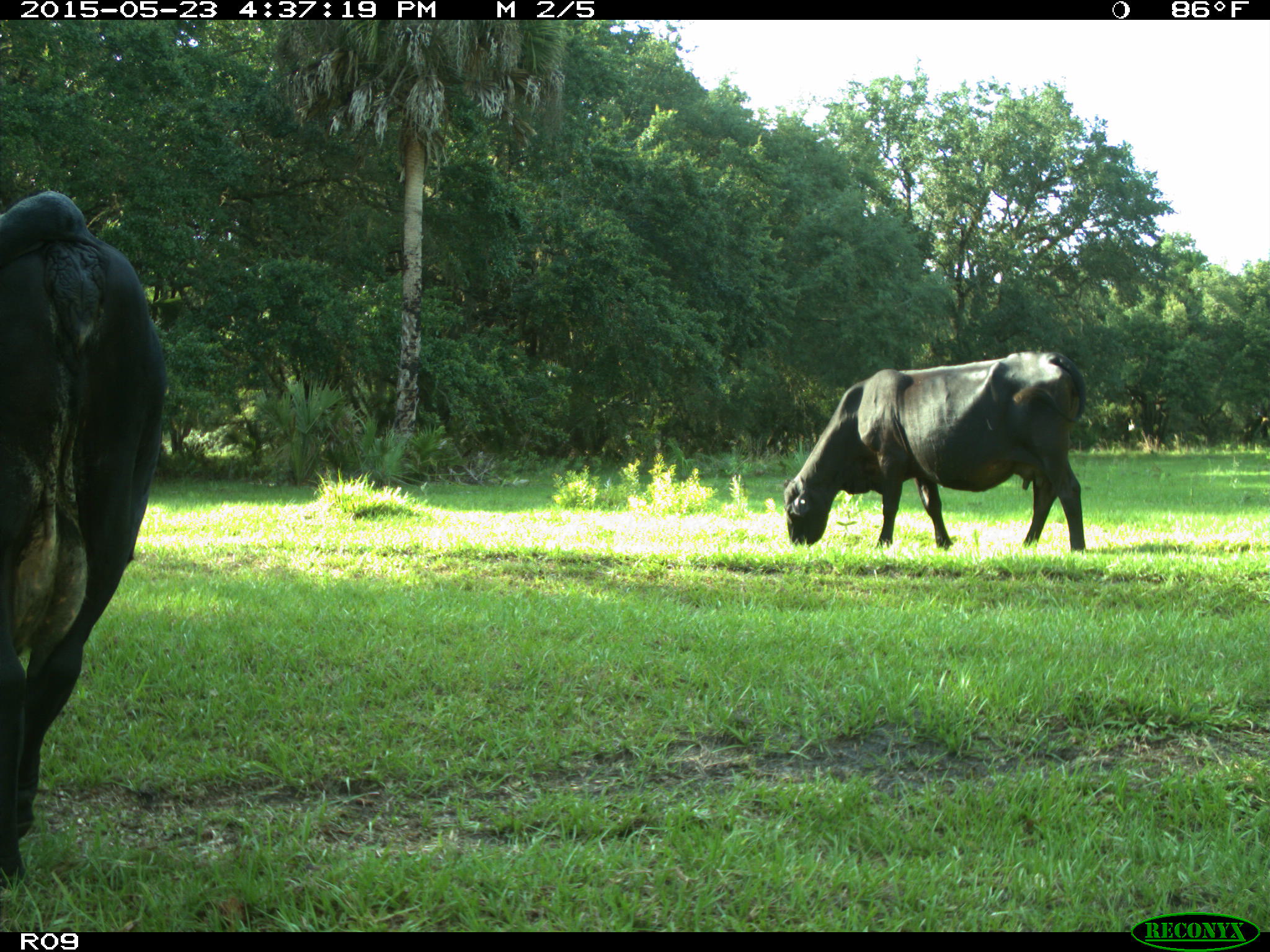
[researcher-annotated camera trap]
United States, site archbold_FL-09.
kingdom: Animalia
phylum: Chordata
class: Mammalia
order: Artiodactyla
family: Bovidae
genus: Bos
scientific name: Bos taurus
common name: domestic cow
Bos taurus (domestic cow).